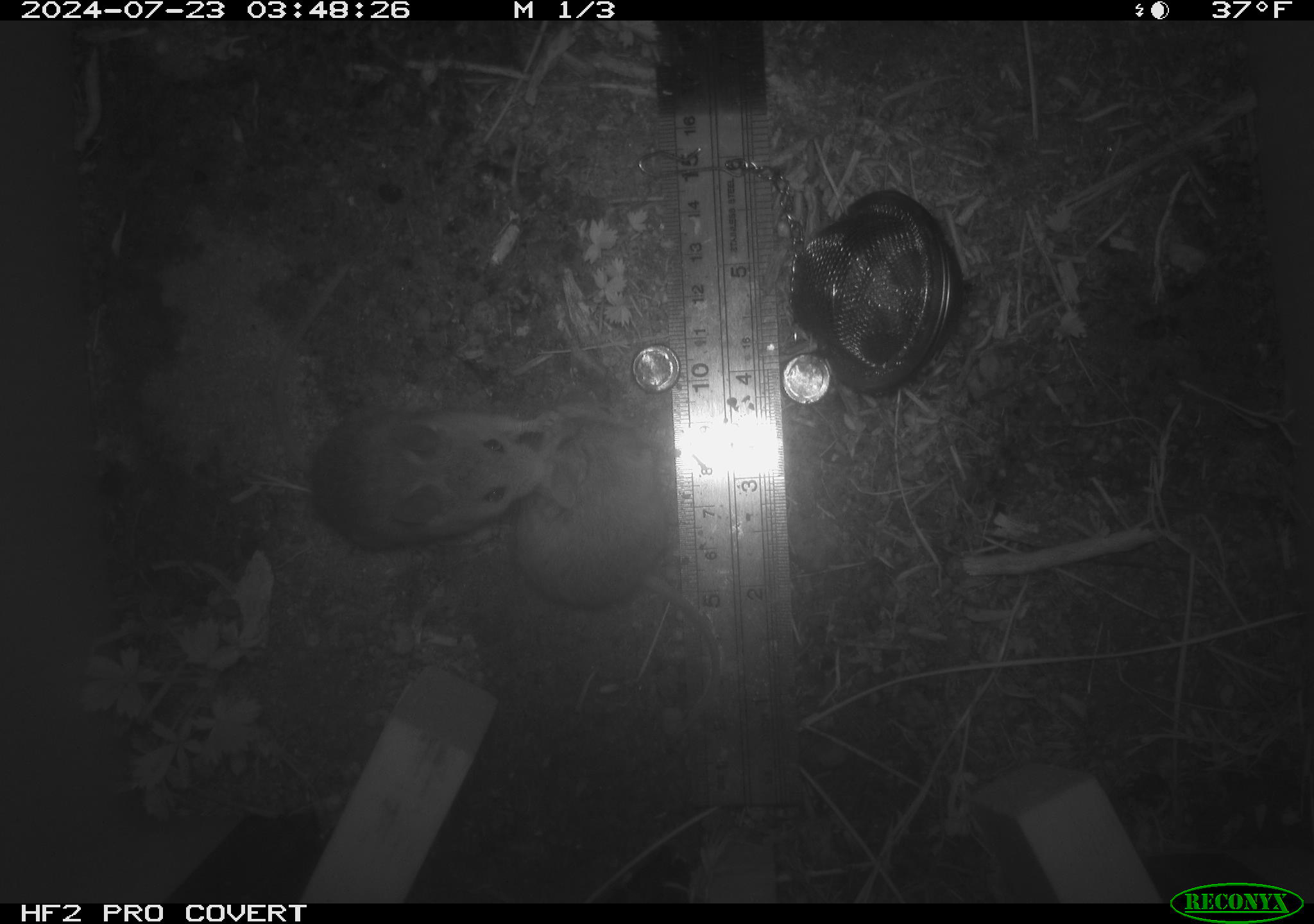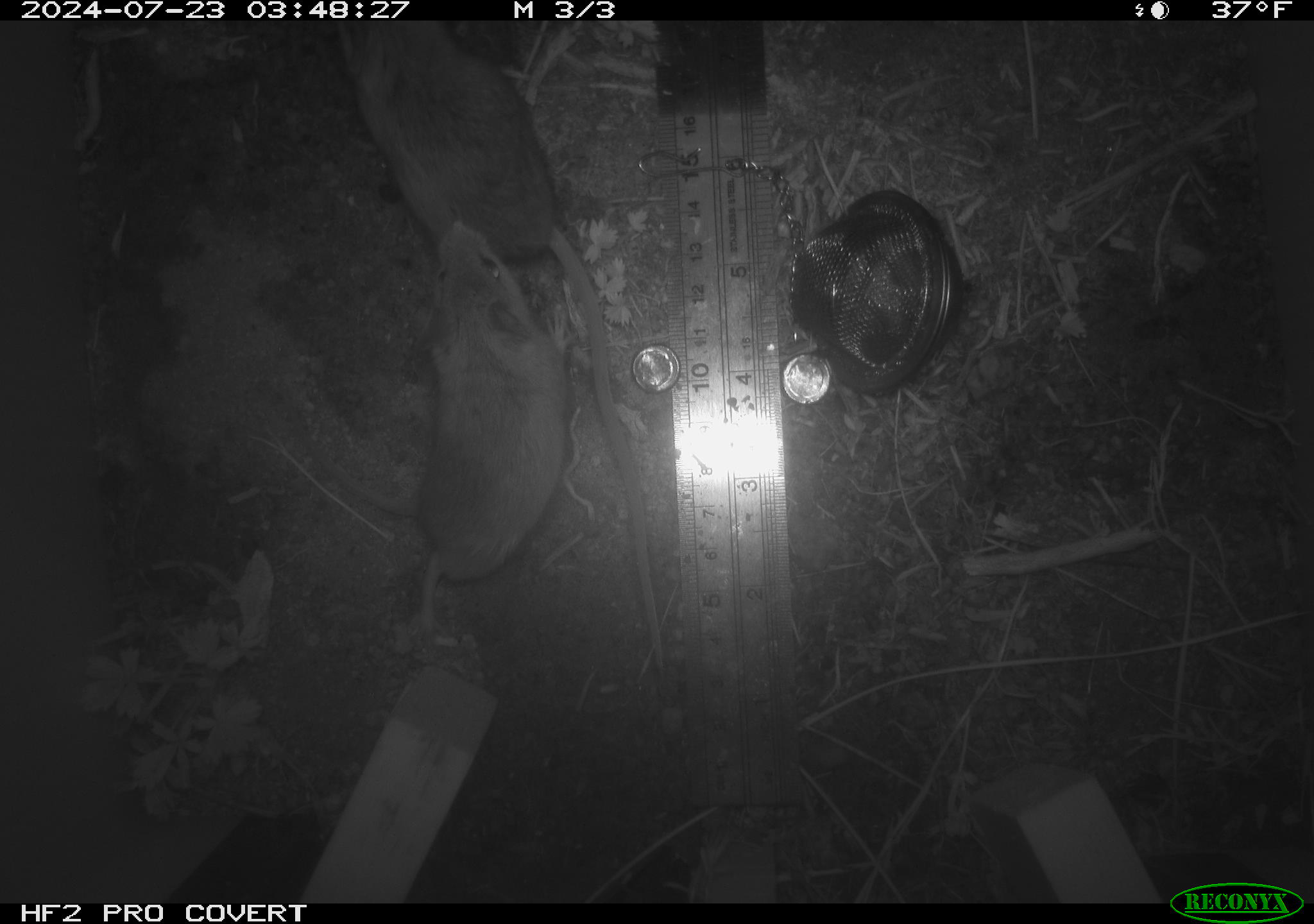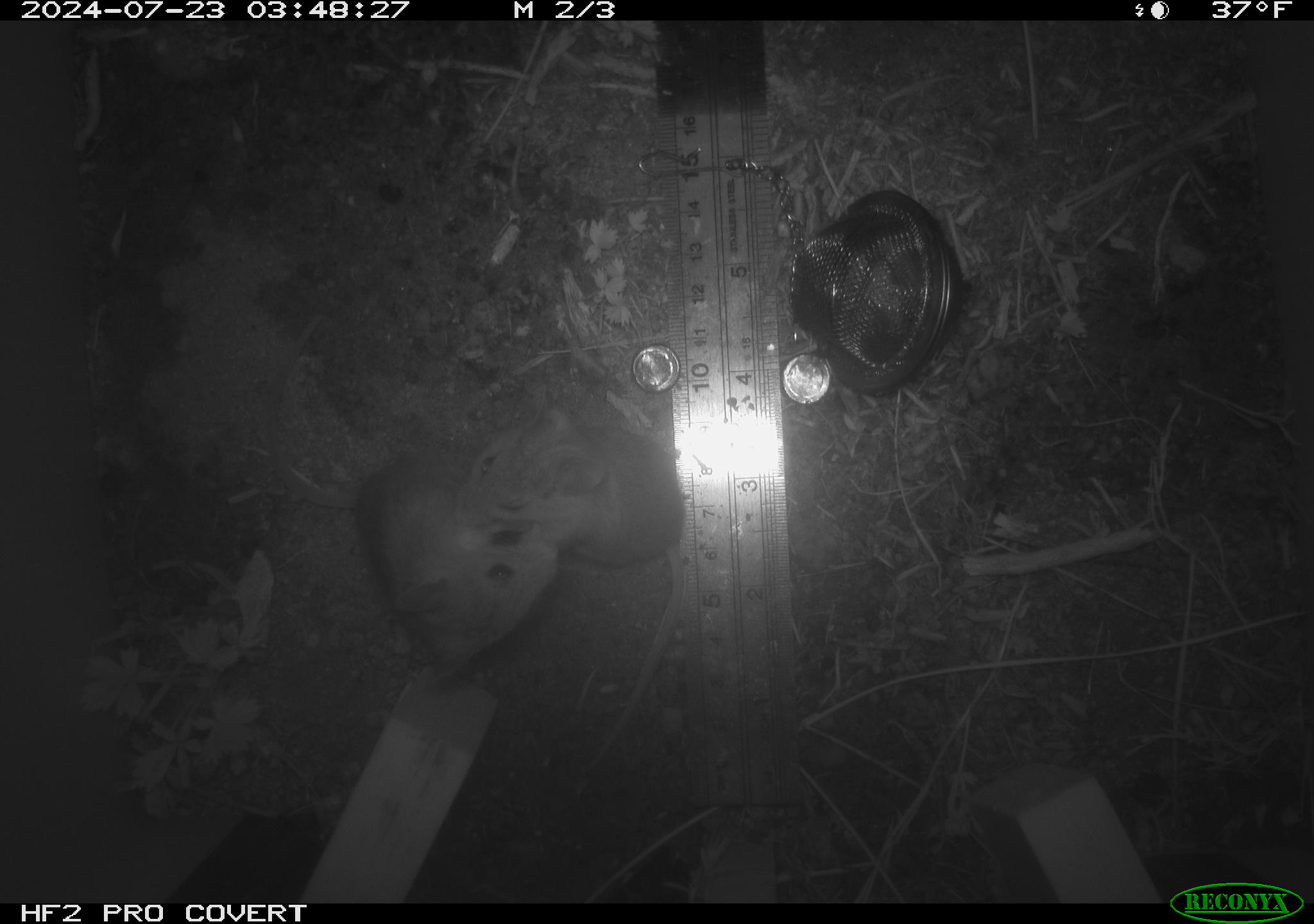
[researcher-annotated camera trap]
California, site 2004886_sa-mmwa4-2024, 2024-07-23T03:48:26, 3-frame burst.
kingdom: Animalia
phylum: Chordata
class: Mammalia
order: Rodentia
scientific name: Rodentia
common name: mouse species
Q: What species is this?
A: Mouse species (Rodentia).